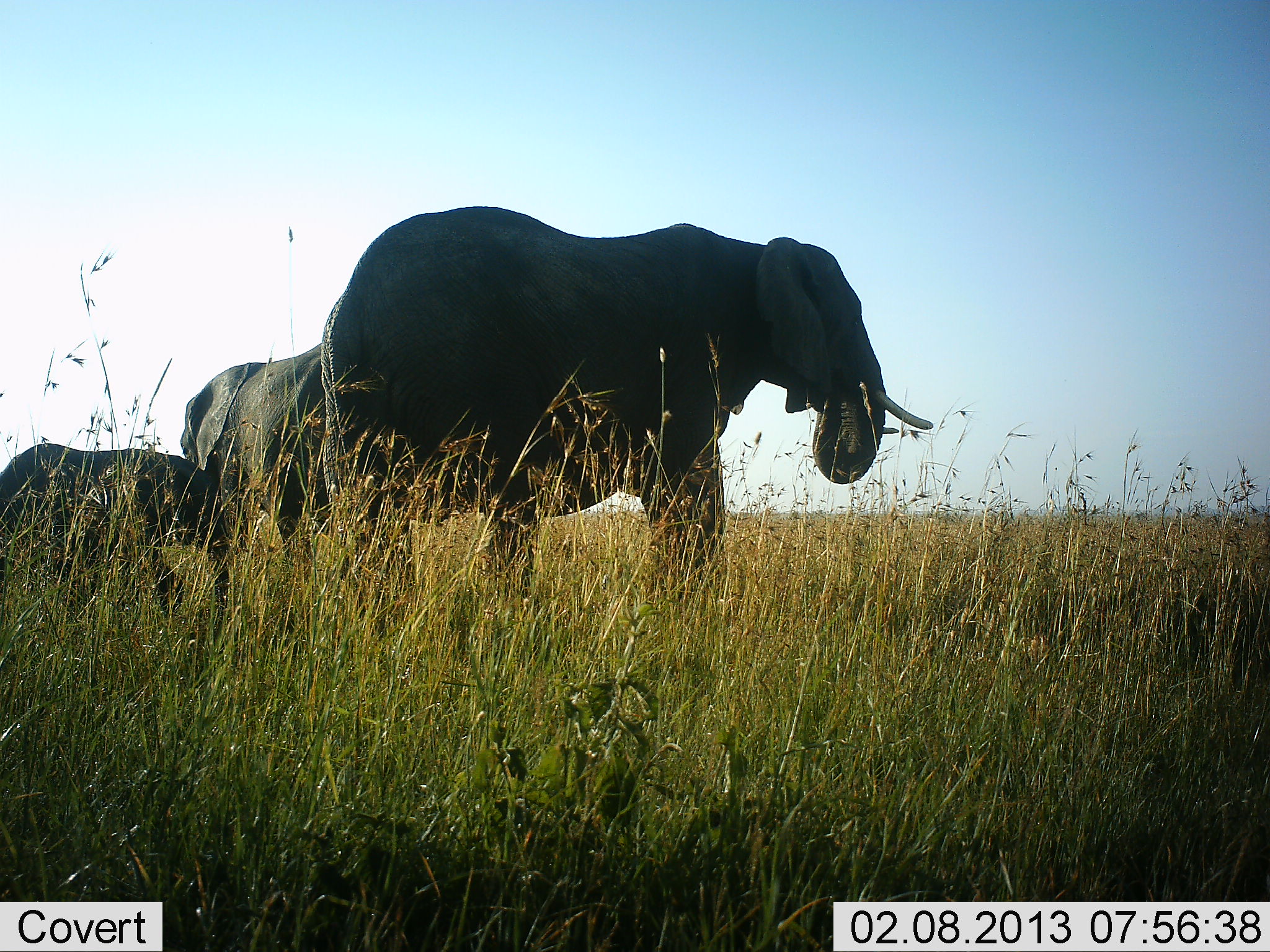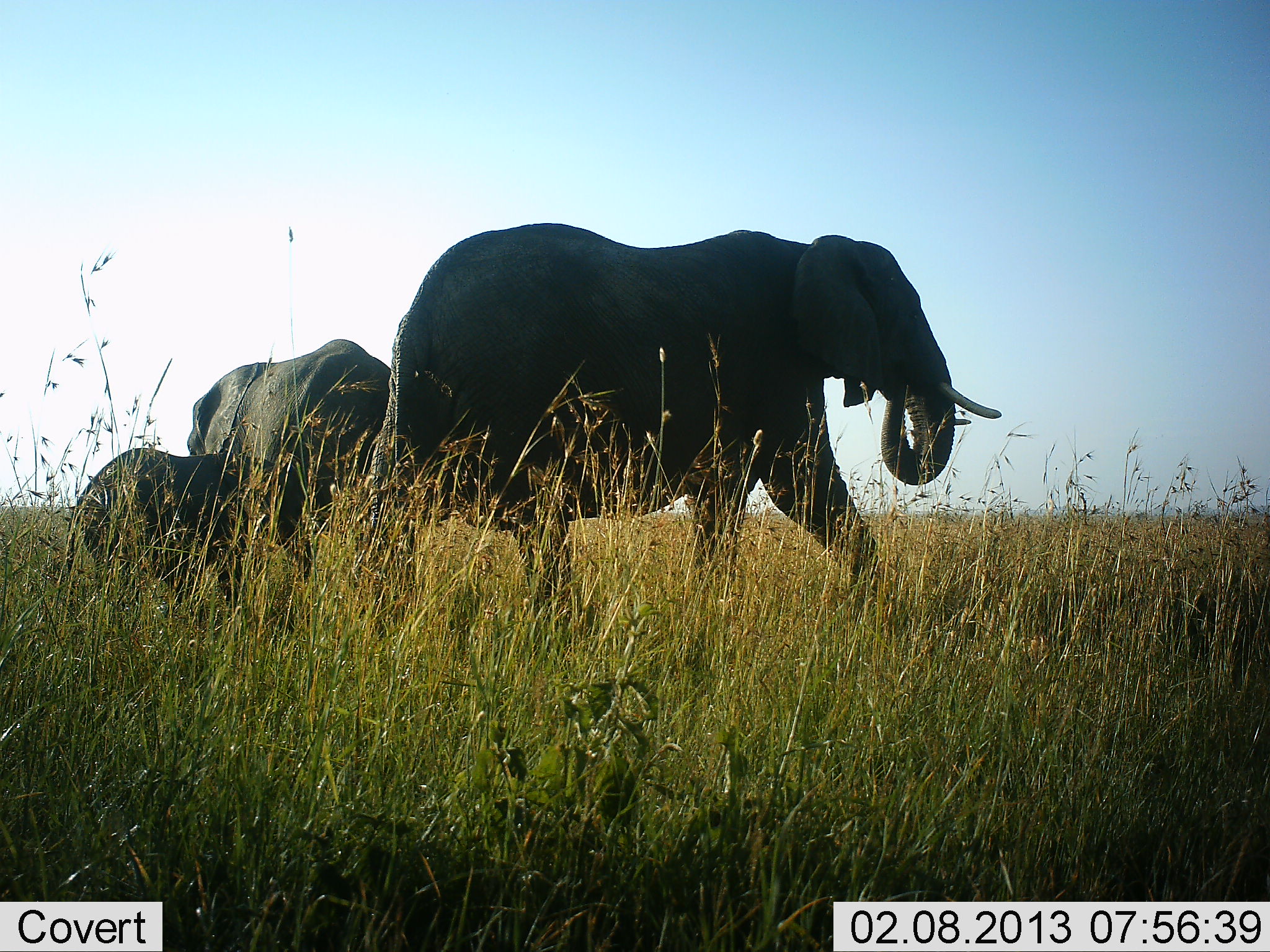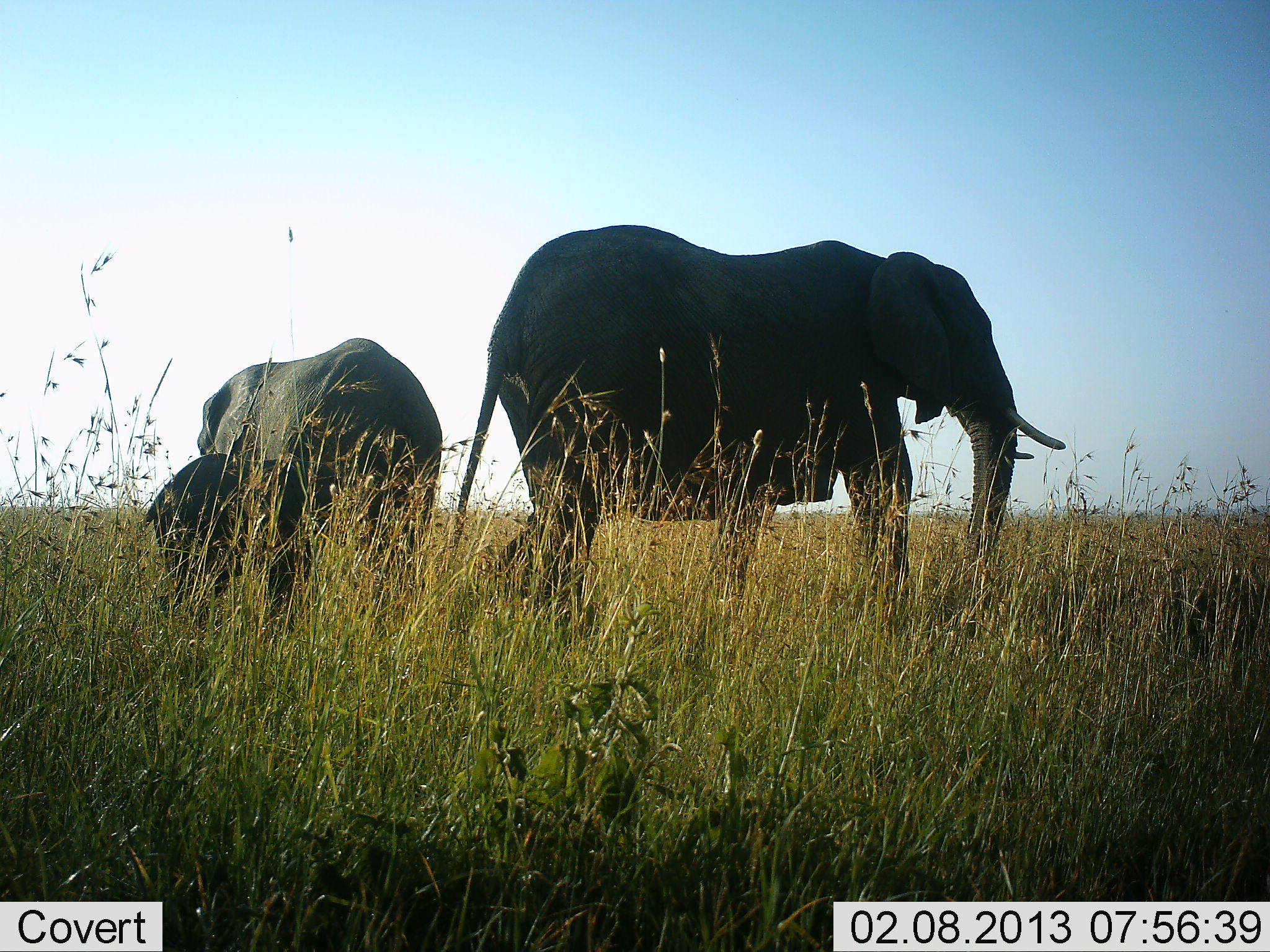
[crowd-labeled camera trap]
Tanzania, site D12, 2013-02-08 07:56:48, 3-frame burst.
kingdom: Animalia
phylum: Chordata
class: Mammalia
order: Proboscidea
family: Elephantidae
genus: Loxodonta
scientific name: Loxodonta africana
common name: african bush elephant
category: elephant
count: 3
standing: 17%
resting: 0%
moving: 97%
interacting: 3%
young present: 93%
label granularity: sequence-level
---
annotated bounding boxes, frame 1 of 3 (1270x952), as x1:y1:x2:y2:
animal: 315:204:935:618; 0:441:224:636; 176:340:335:551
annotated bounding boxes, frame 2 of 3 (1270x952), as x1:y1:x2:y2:
animal: 373:220:1001:634; 181:340:392:551; 71:441:224:601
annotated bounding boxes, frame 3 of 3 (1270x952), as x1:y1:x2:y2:
animal: 441:220:1069:634; 196:337:440:625; 140:441:237:604